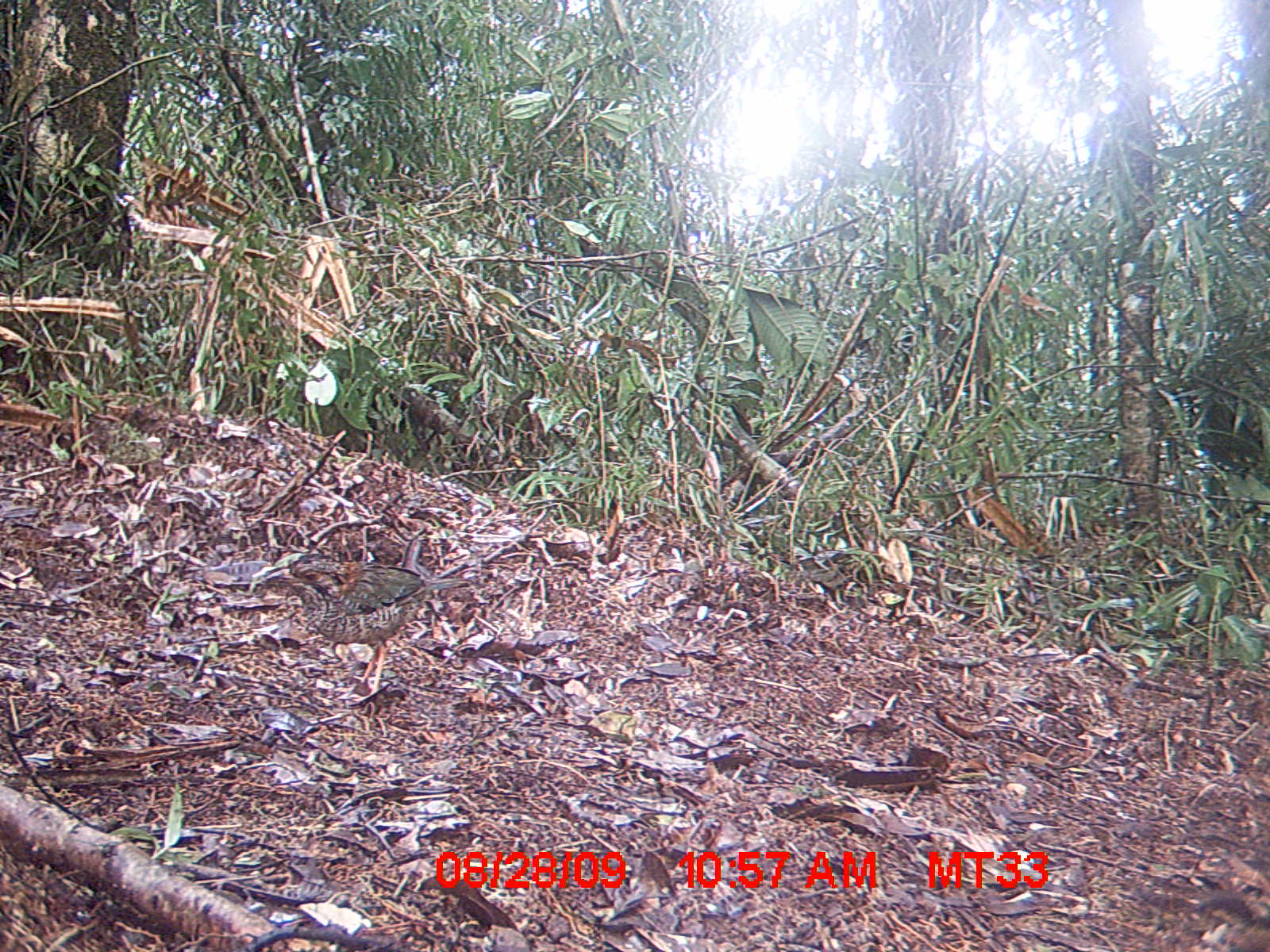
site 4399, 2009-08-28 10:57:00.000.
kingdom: Animalia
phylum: Chordata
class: Aves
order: Coraciiformes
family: Brachypteraciidae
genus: Brachypteracias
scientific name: Brachypteracias squamiger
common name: scaly ground-roller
Brachypteracias squamiger (scaly ground-roller), count 1.